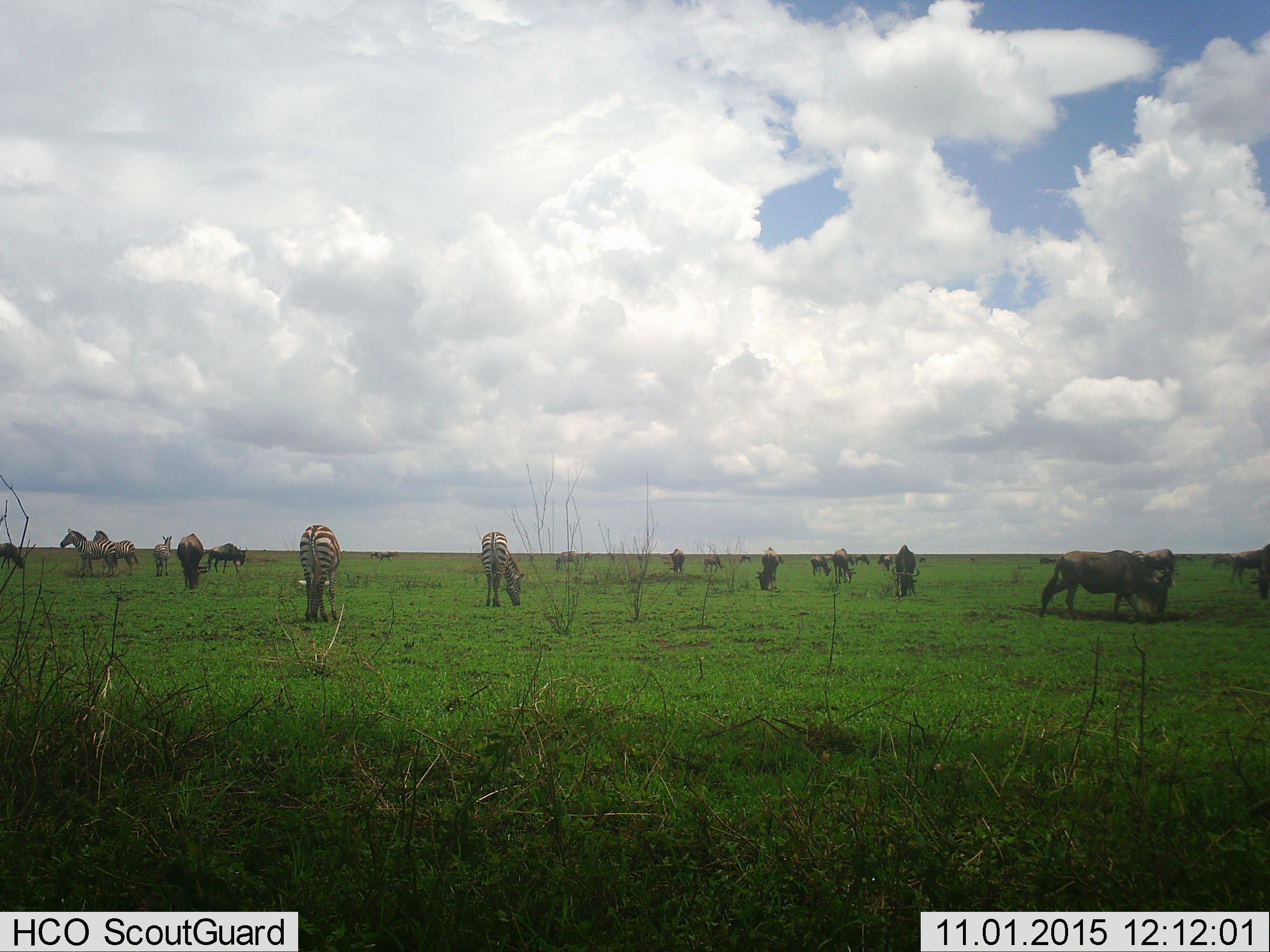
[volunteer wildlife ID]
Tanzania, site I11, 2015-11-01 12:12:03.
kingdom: Animalia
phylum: Chordata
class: Mammalia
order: Artiodactyla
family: Bovidae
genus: Connochaetes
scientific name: Connochaetes taurinus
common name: blue wildebeest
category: wildebeest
Wildebeest (blue wildebeest) (Connochaetes taurinus), count 11-50. Behavior (volunteer vote fractions): standing 50%, resting 0%, moving 50%, interacting 0%. Young present (vote fraction): 0%. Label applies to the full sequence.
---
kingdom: Animalia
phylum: Chordata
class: Mammalia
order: Perissodactyla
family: Equidae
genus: Equus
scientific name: Equus quagga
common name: plains zebra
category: zebra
Zebra (plains zebra) (Equus quagga), count 6. Behavior (volunteer vote fractions): standing 60%, resting 10%, moving 20%, interacting 10%. Young present (vote fraction): 0%. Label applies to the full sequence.